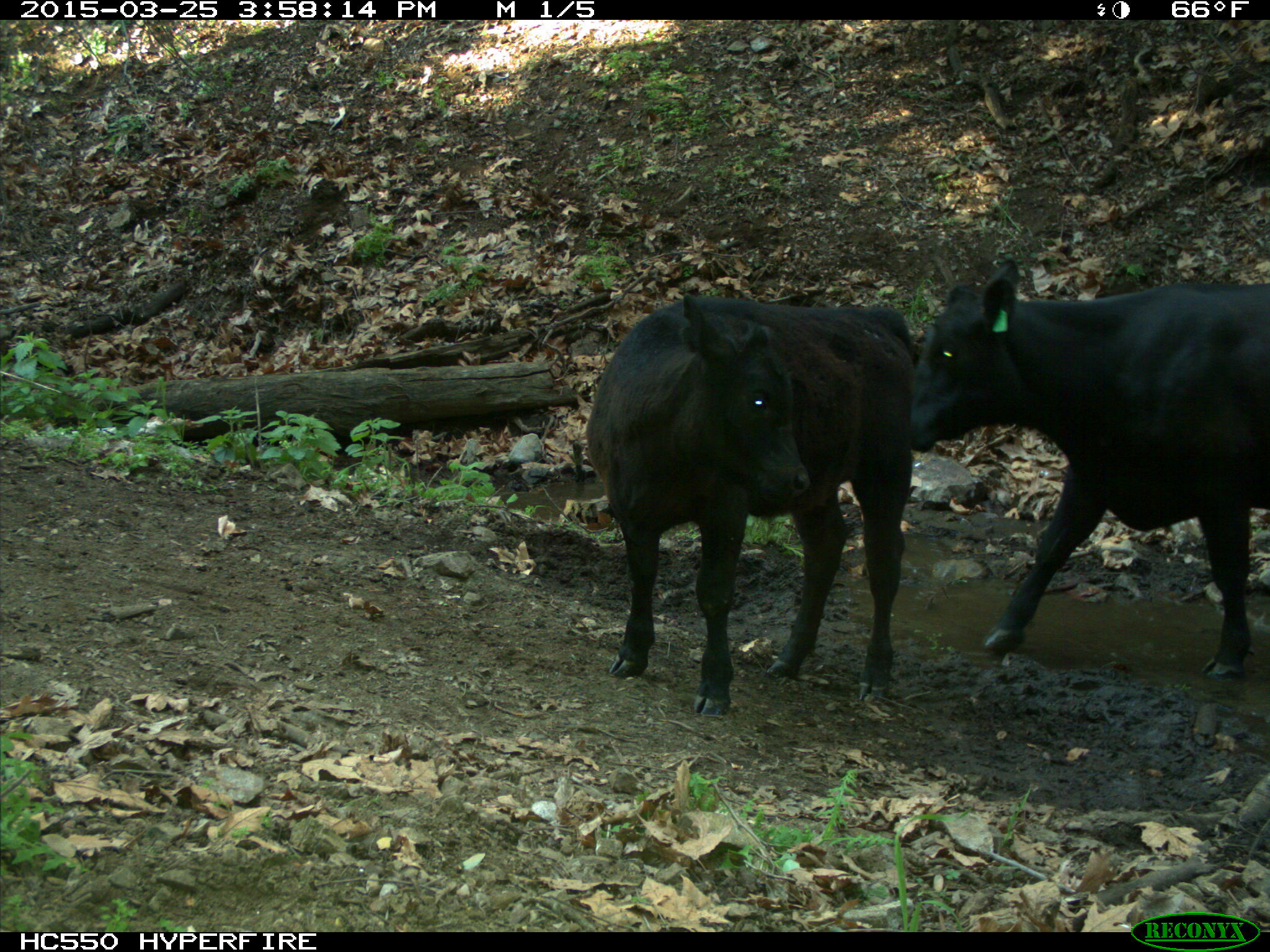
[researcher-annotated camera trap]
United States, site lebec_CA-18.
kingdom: Animalia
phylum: Chordata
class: Mammalia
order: Artiodactyla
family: Bovidae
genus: Bos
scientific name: Bos taurus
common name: domestic cow